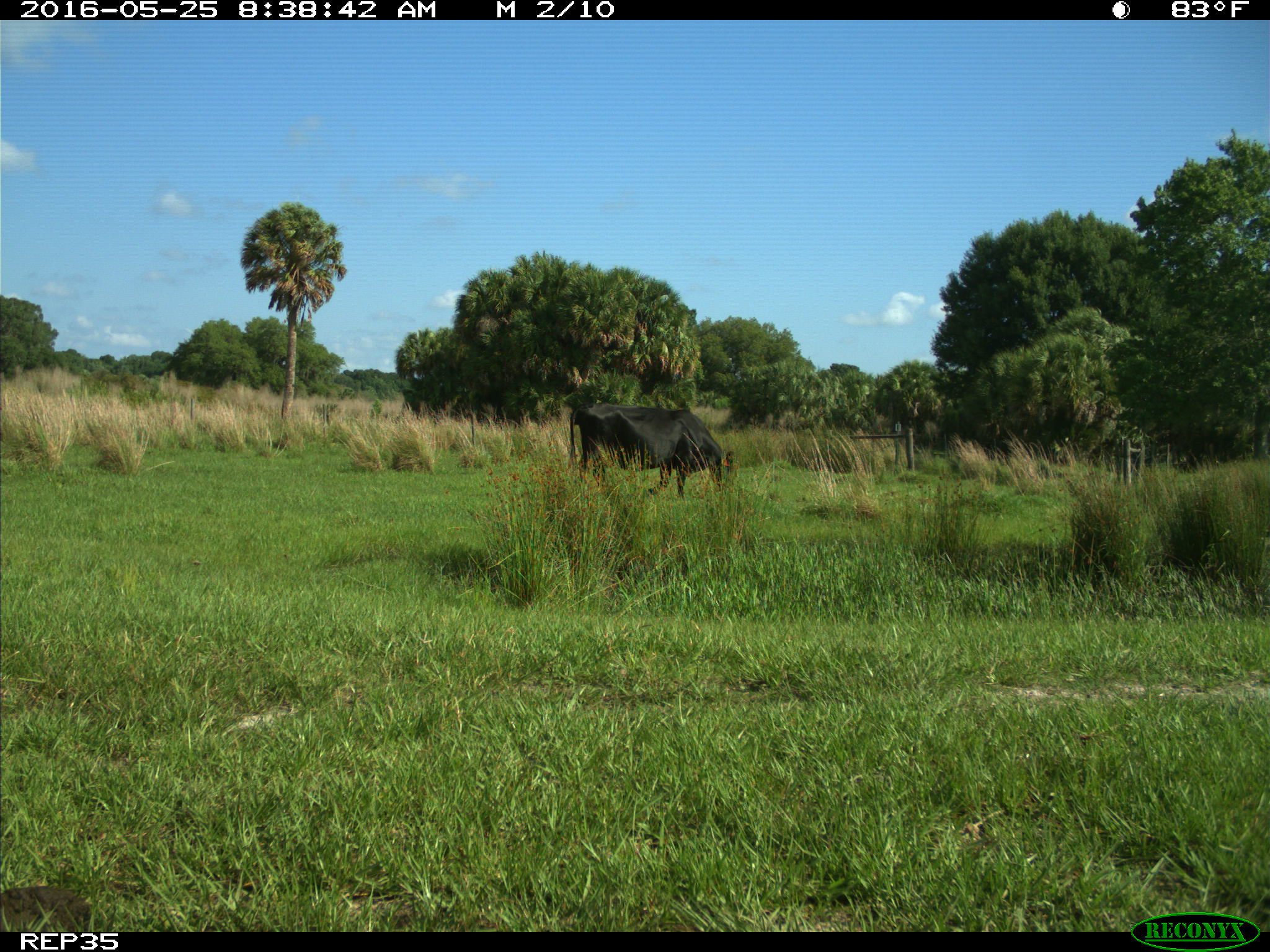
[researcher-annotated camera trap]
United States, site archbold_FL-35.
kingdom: Animalia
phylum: Chordata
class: Mammalia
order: Artiodactyla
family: Bovidae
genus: Bos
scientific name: Bos taurus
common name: domestic cow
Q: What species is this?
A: Bos taurus (domestic cow).